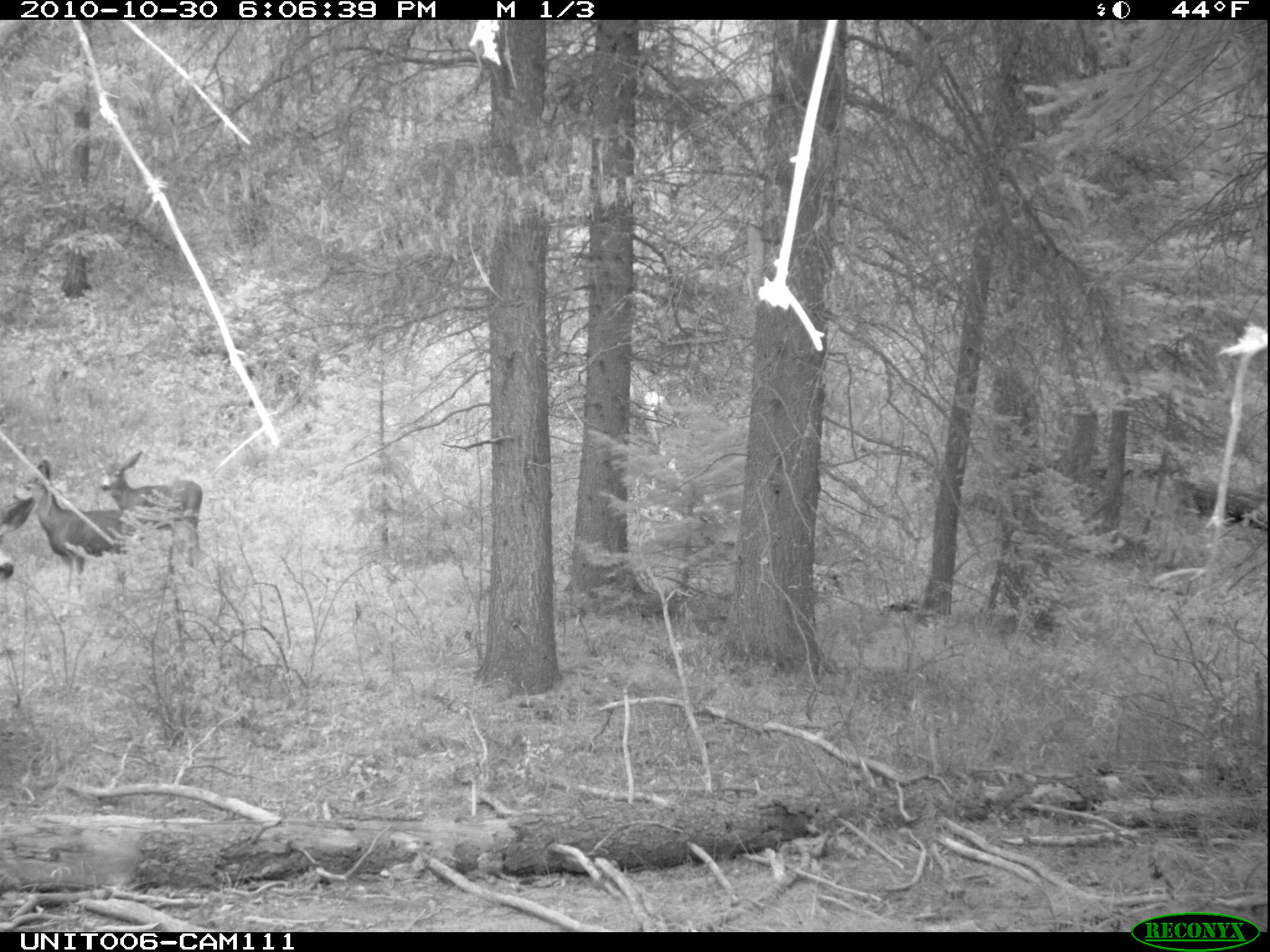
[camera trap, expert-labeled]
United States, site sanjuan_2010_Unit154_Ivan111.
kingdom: Animalia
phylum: Chordata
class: Mammalia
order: Artiodactyla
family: Cervidae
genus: Odocoileus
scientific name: Odocoileus hemionus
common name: mule deer